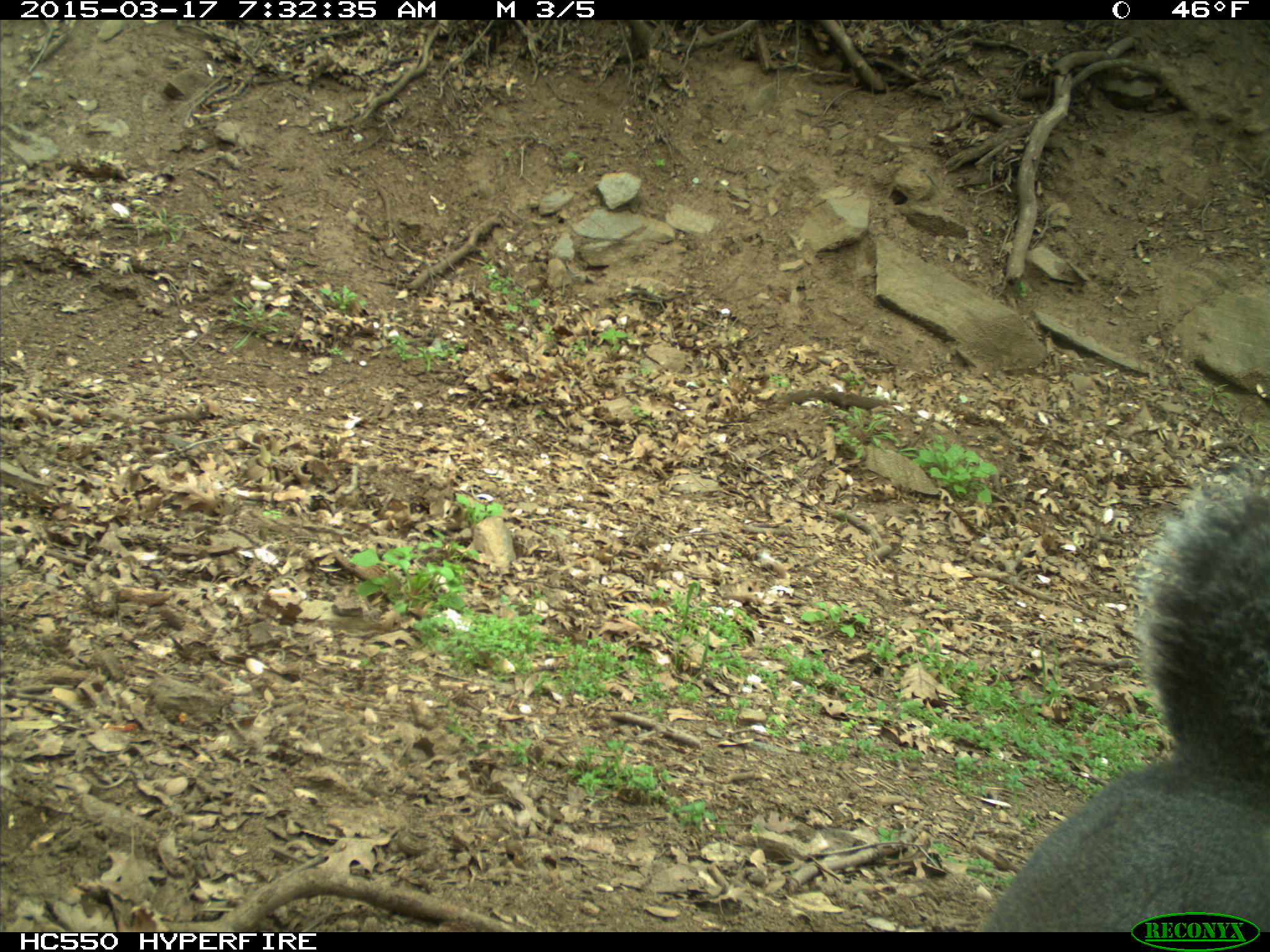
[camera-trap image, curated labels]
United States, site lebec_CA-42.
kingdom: Animalia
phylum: Chordata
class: Mammalia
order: Rodentia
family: Sciuridae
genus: Sciurus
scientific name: Sciurus carolinensis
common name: eastern gray squirrel